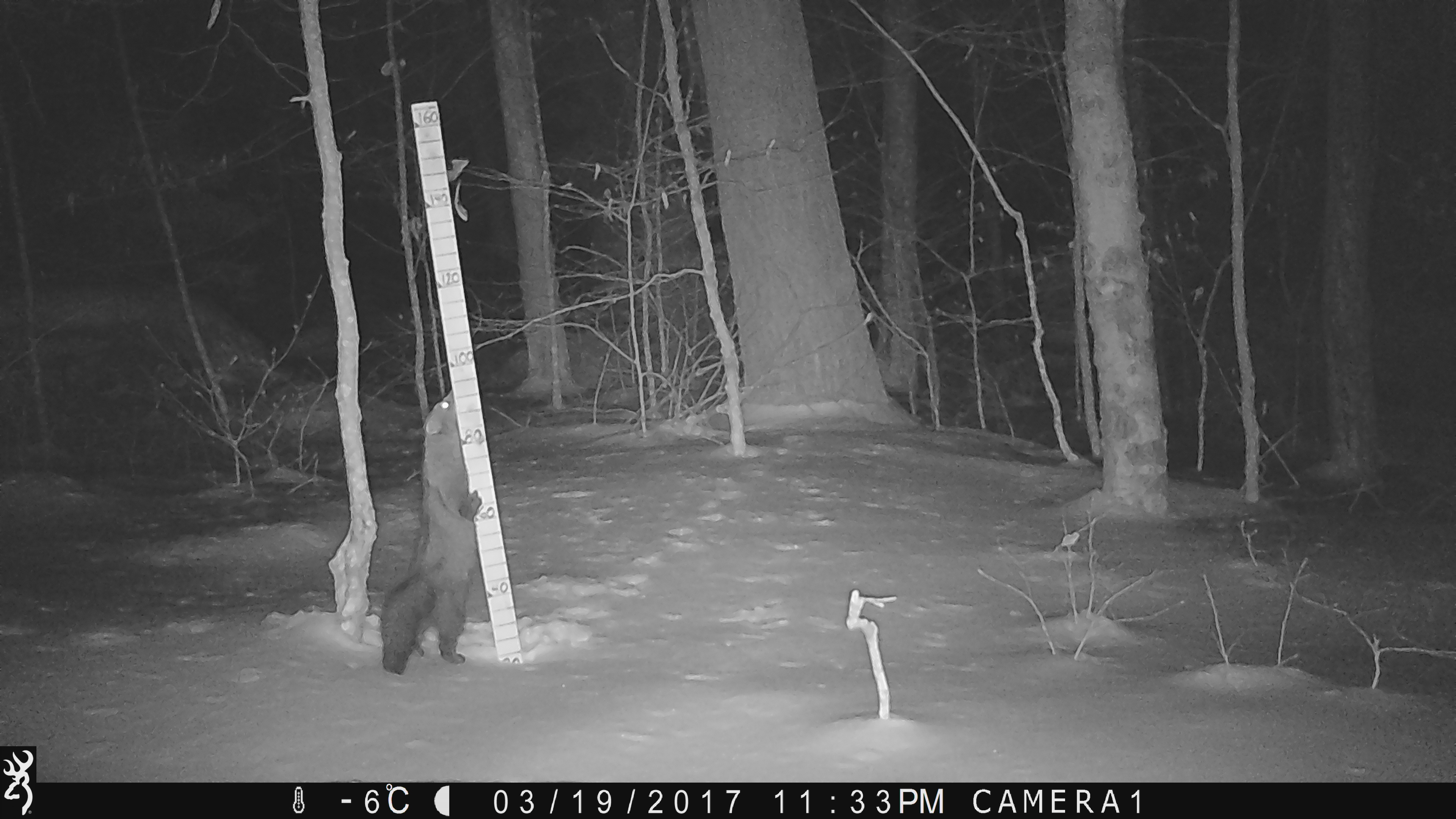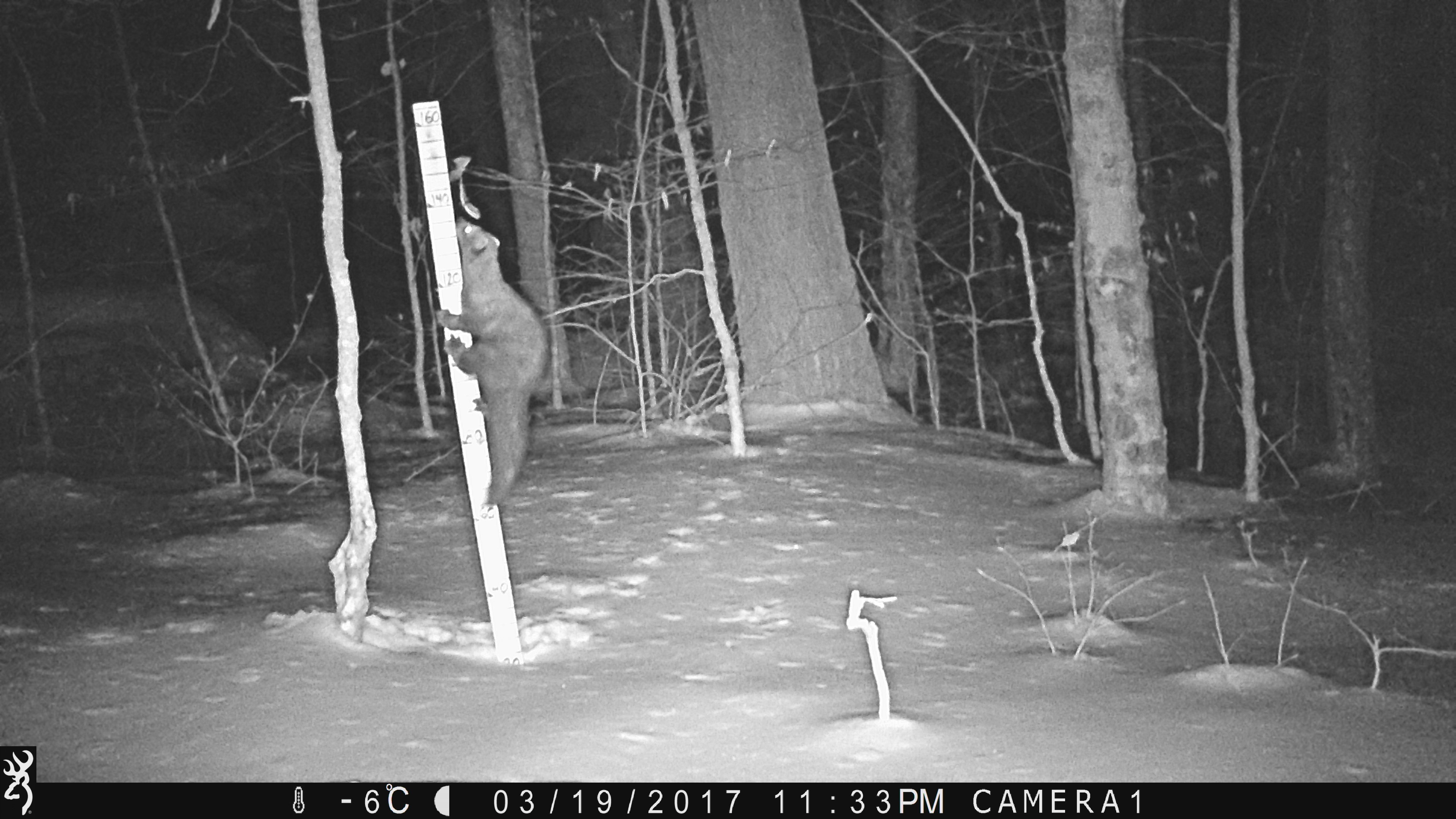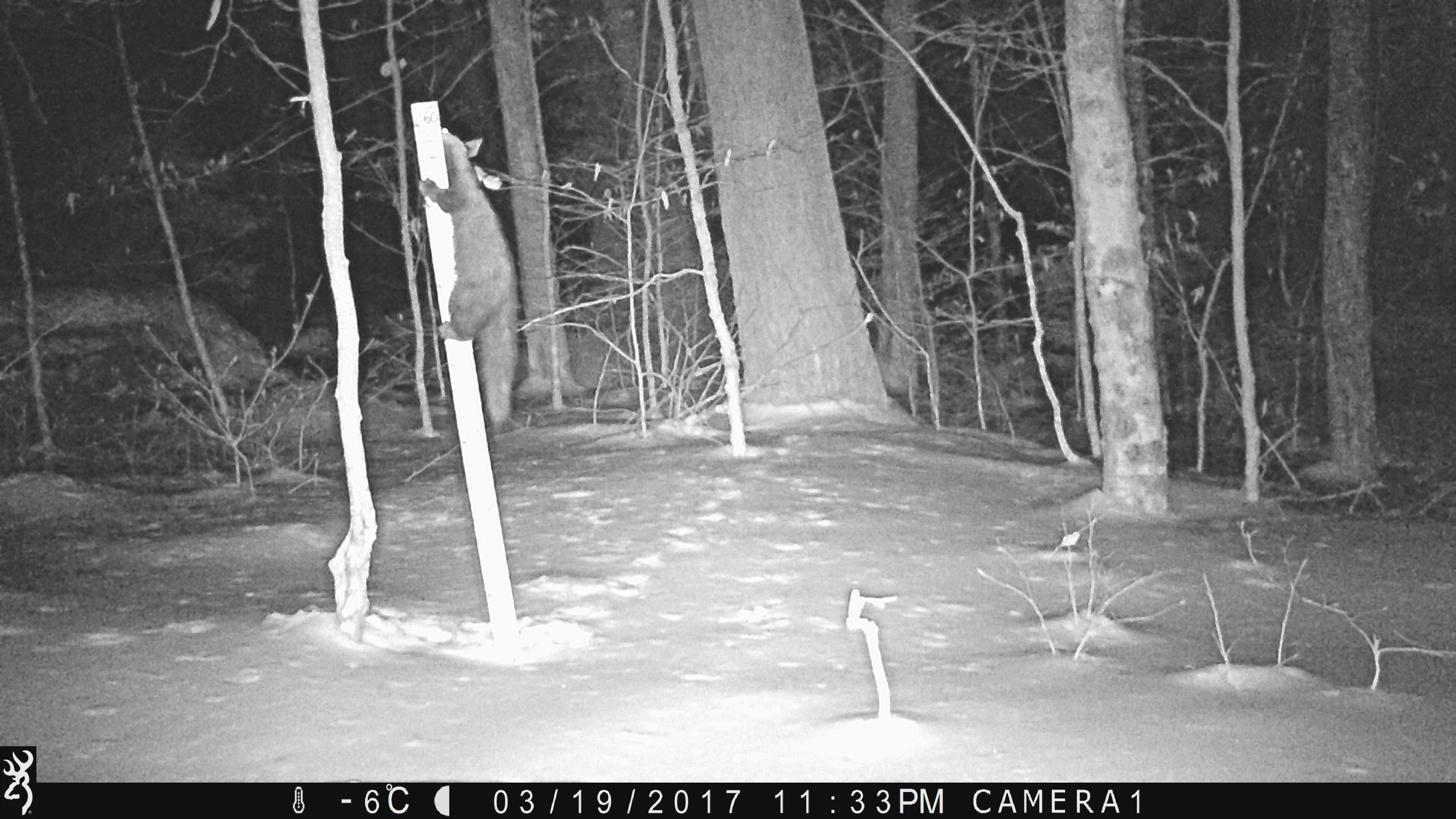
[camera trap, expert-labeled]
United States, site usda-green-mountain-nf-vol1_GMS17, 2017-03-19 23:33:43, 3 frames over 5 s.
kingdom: Animalia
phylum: Chordata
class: Mammalia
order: Carnivora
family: Mustelidae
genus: Pekania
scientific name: Pekania pennanti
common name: fisher